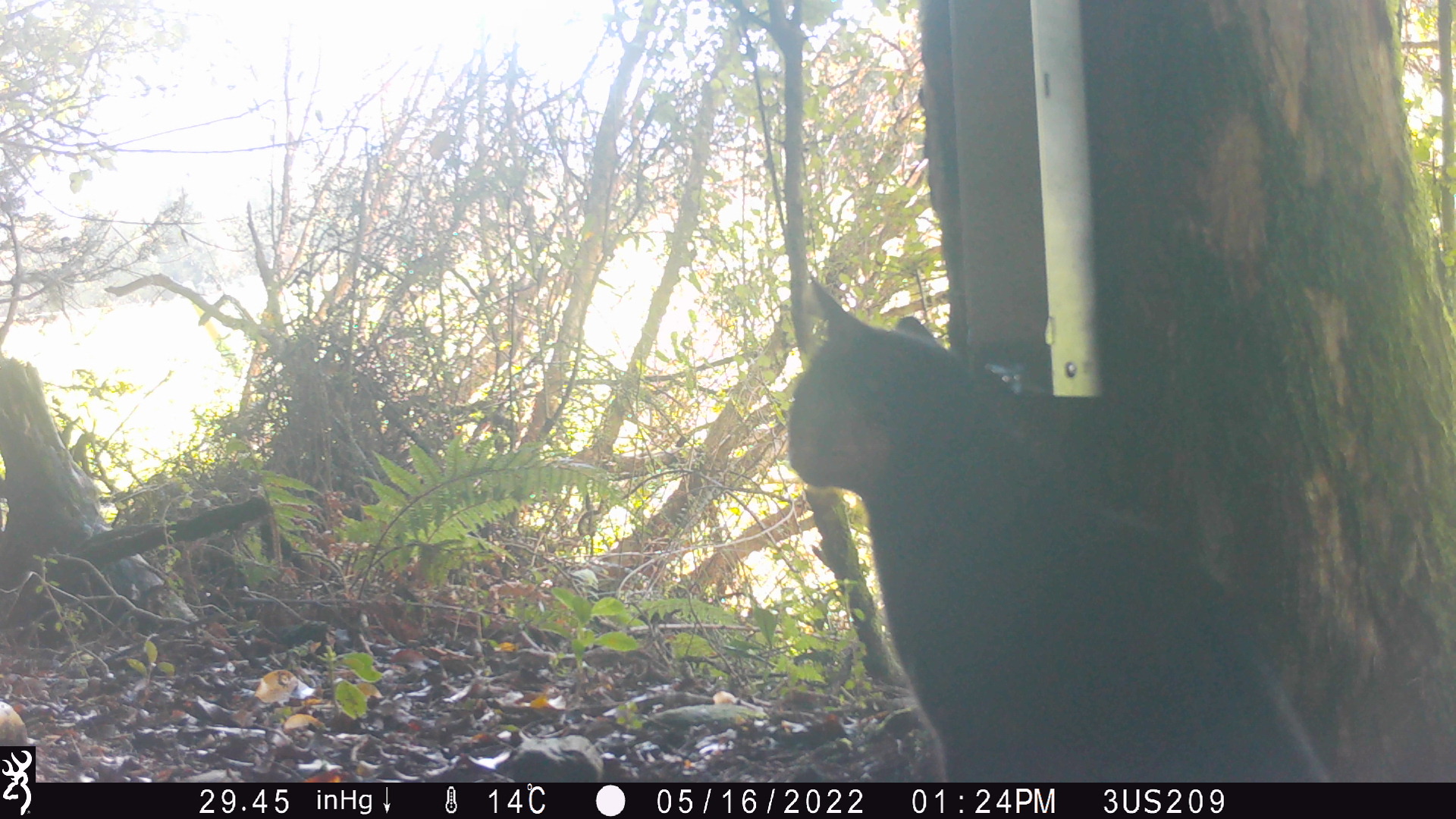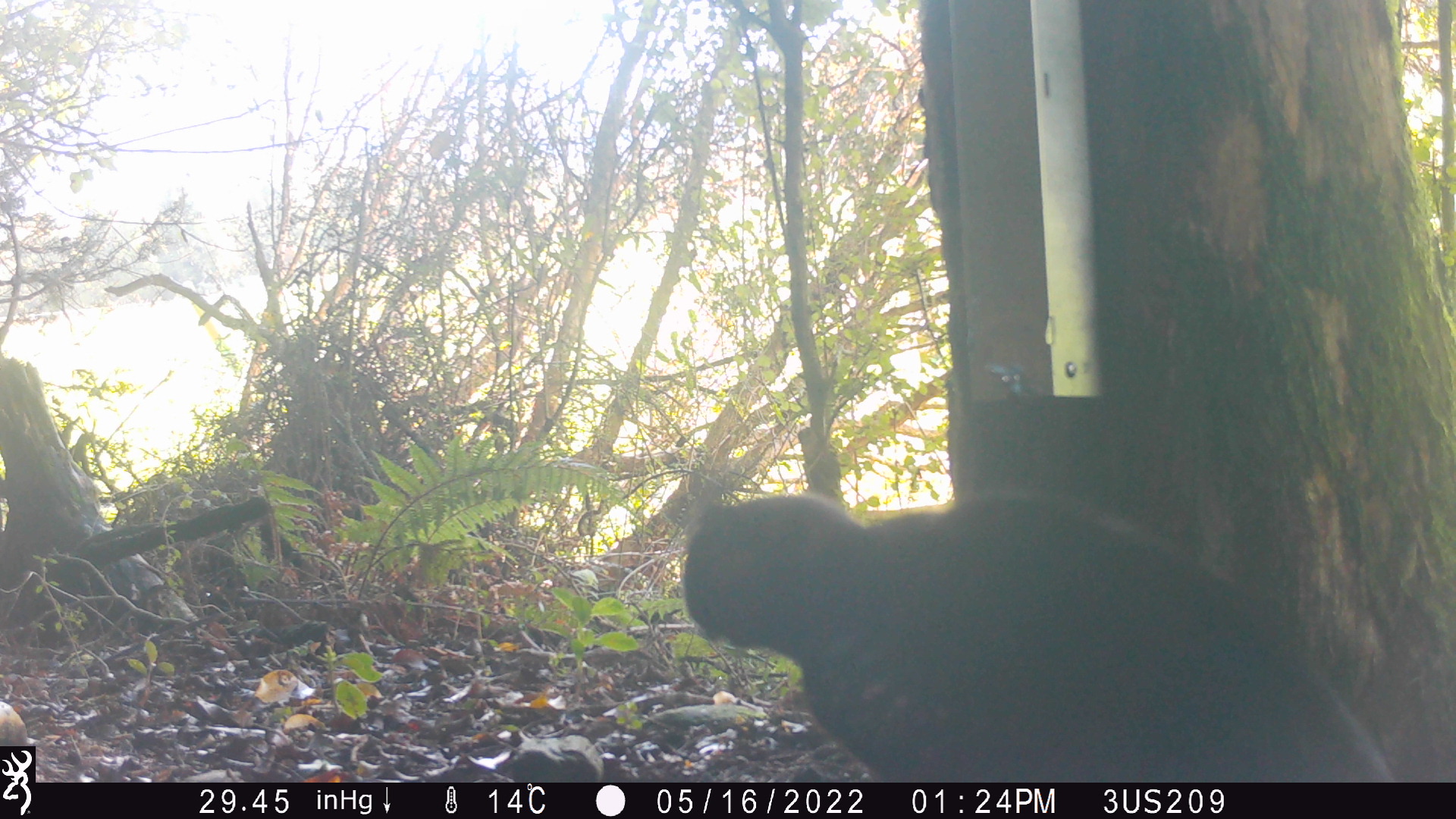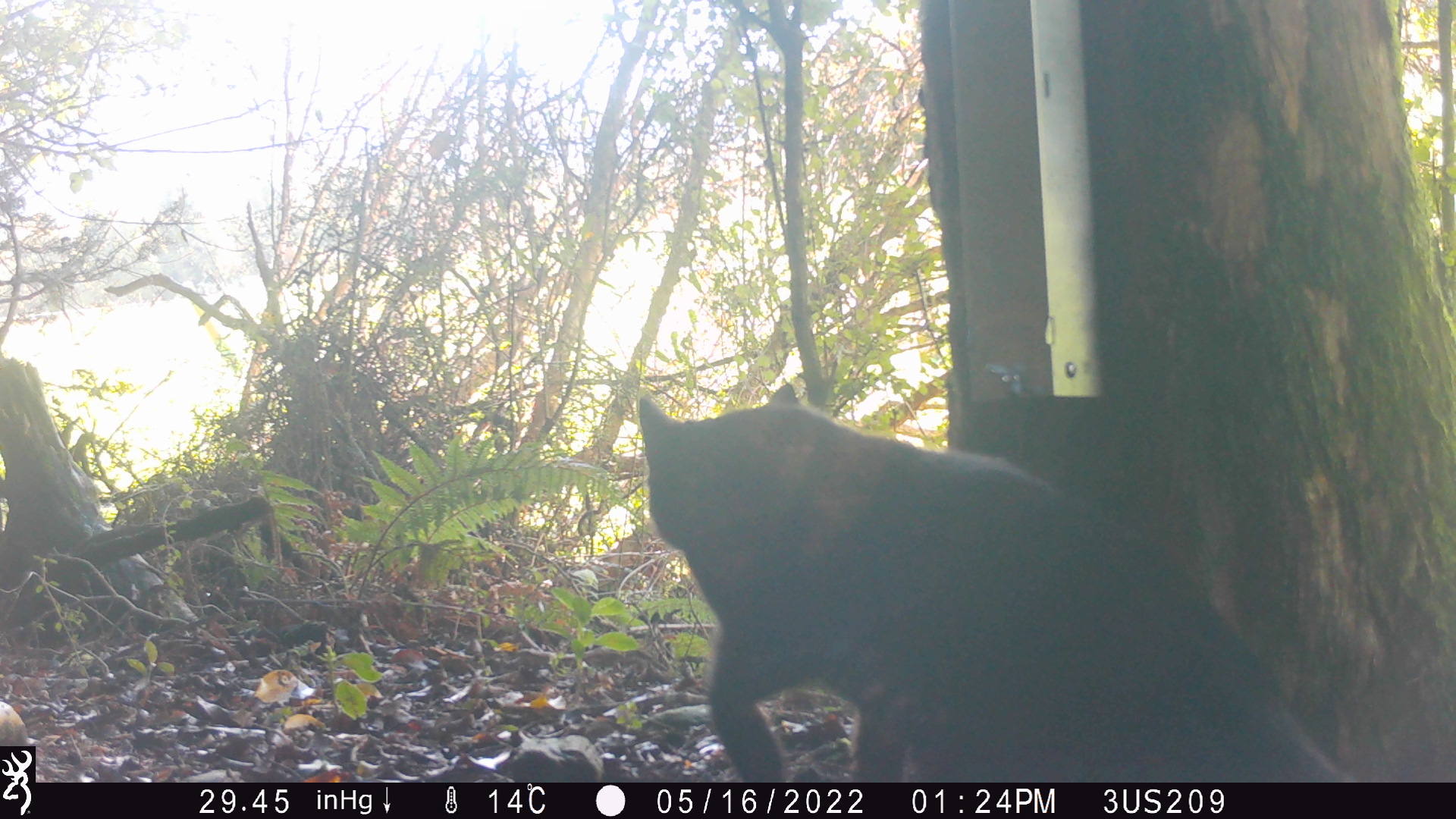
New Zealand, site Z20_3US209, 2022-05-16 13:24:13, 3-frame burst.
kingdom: Animalia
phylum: Chordata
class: Mammalia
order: Carnivora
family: Felidae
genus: Felis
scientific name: Felis catus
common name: domestic cat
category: cat